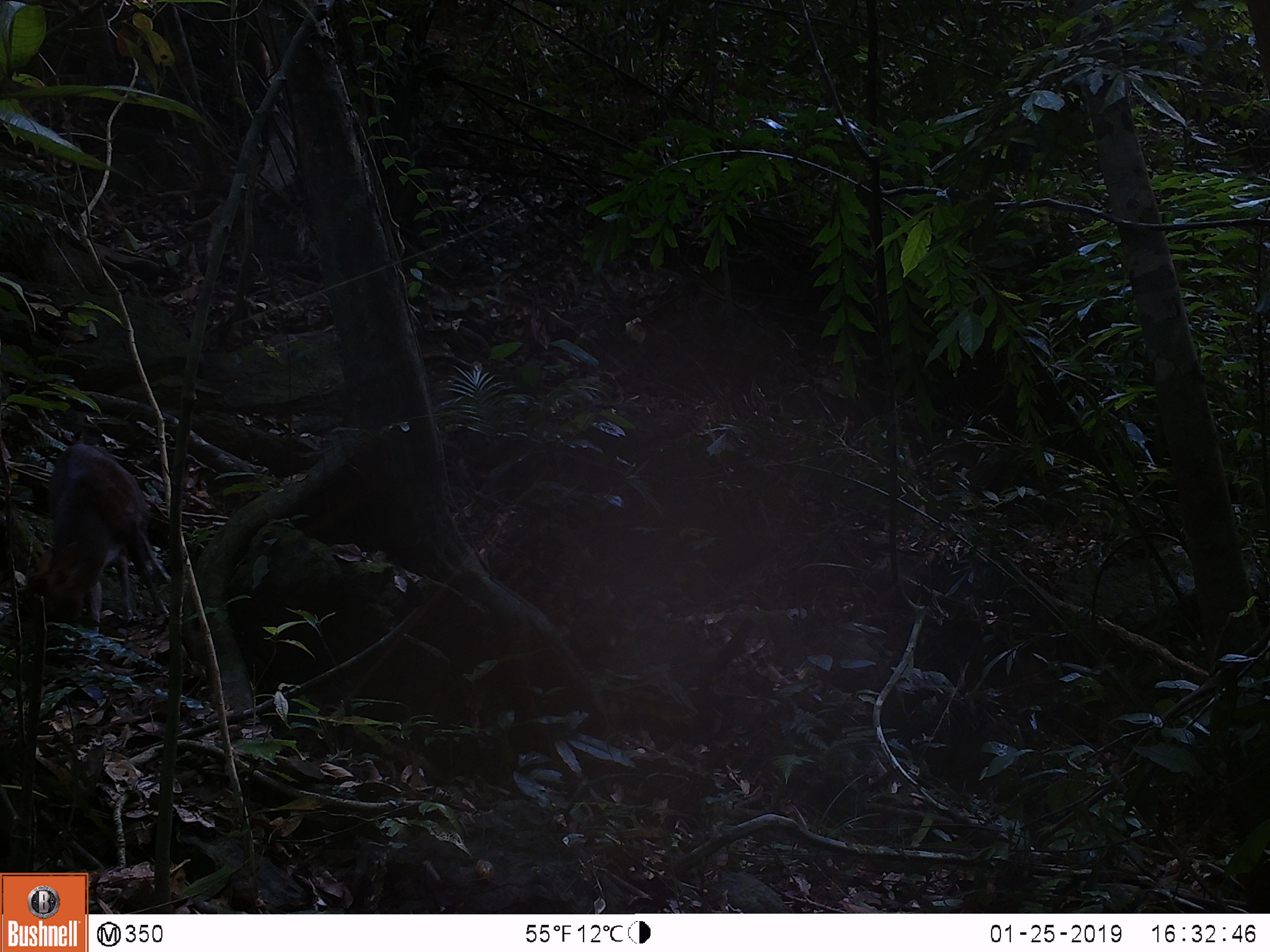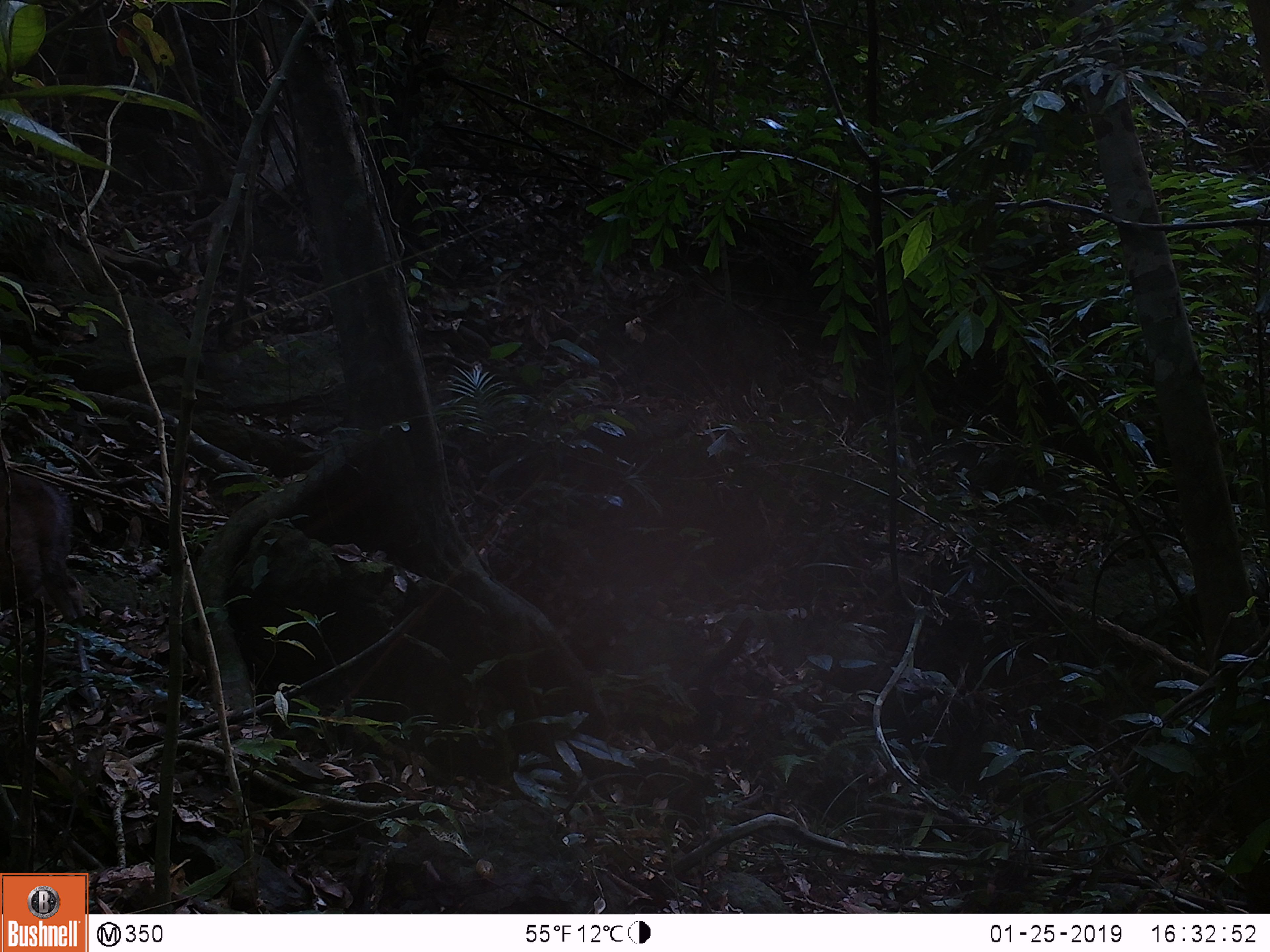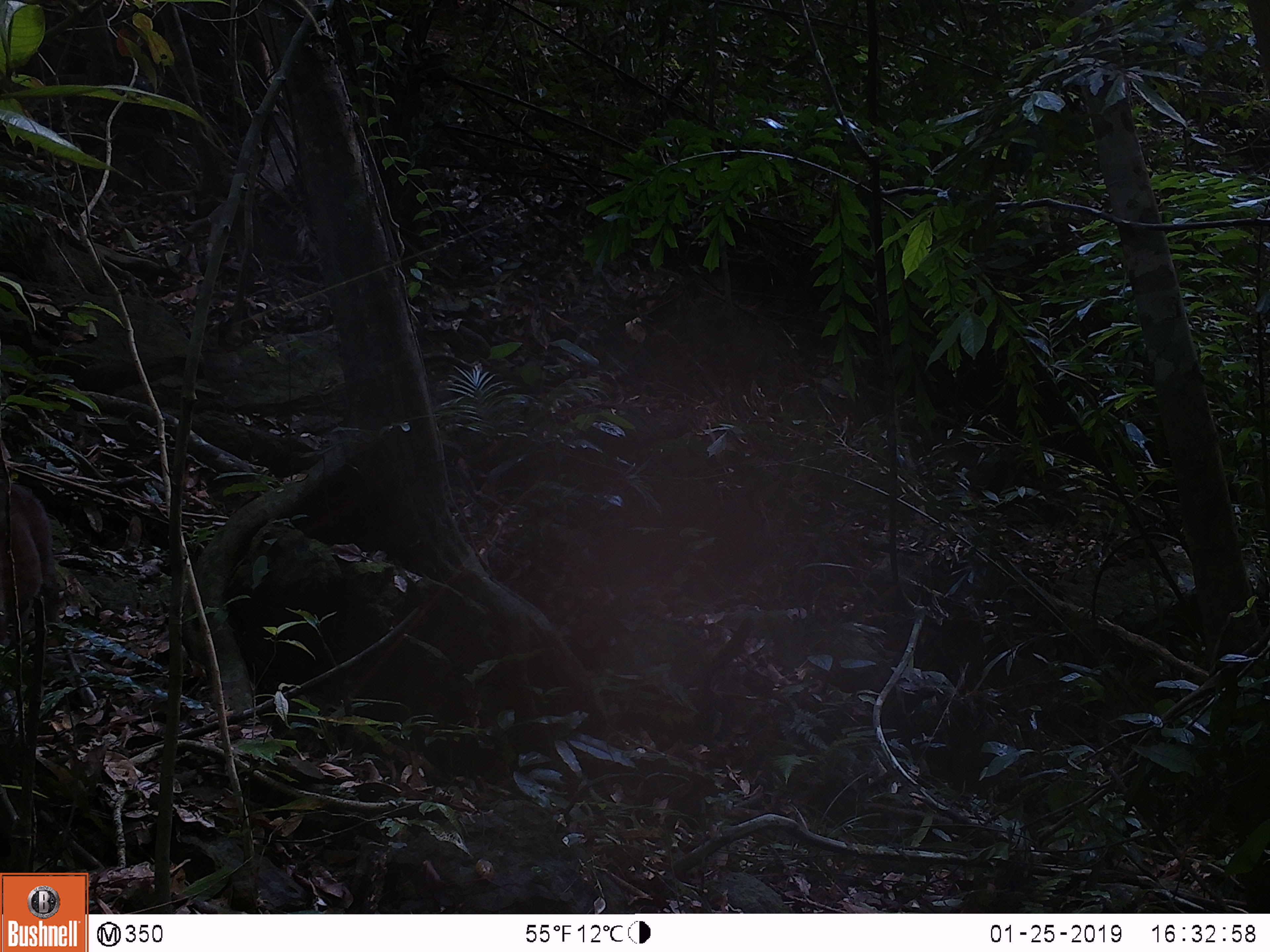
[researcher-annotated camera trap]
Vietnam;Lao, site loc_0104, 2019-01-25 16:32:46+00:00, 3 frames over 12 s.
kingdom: Animalia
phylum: Chordata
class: Mammalia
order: Artiodactyla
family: Cervidae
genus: Muntiacus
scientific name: Muntiacus rooseveltorum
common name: roosevelt's muntjac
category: roosevelts muntjac group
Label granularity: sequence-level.